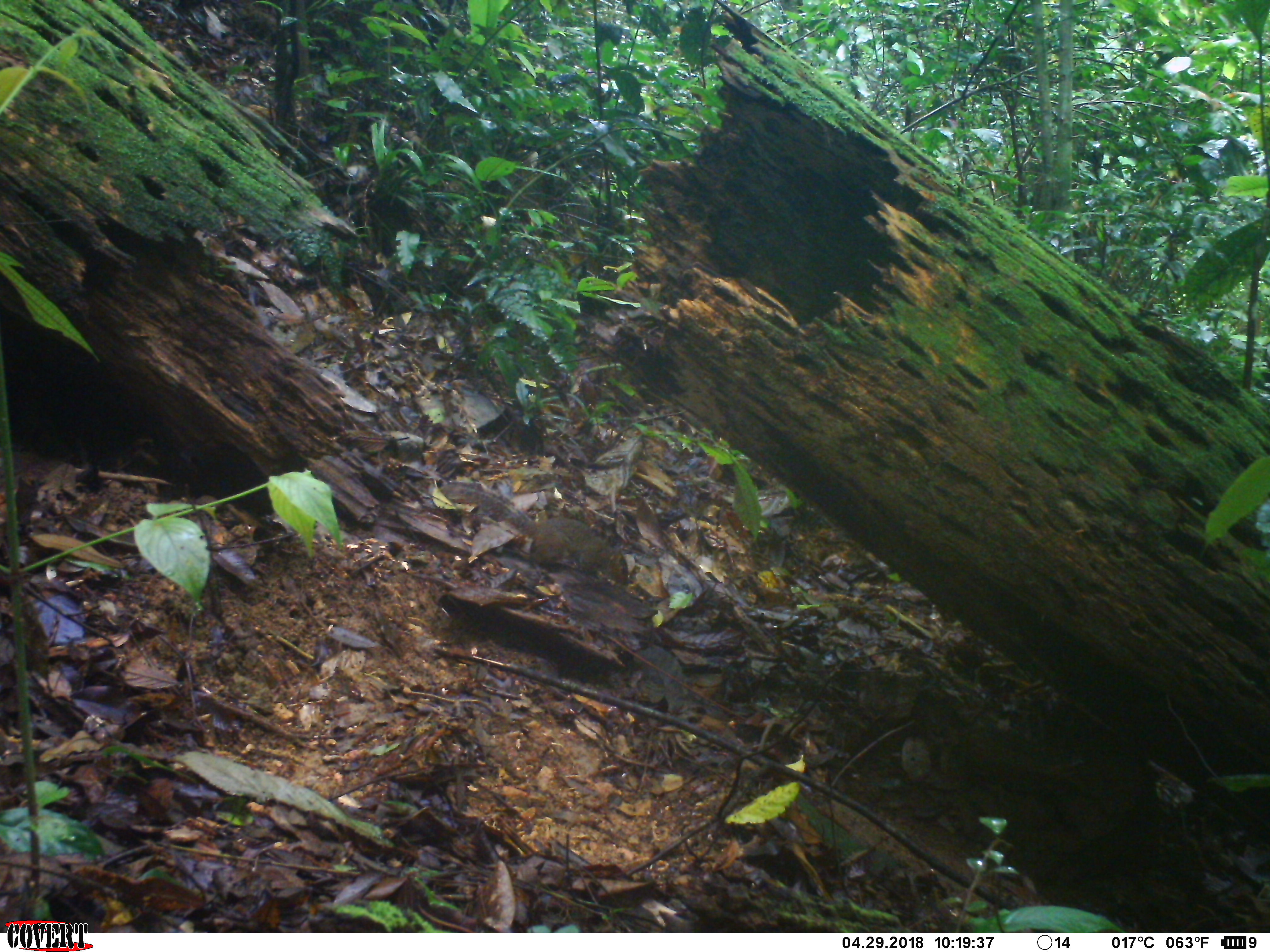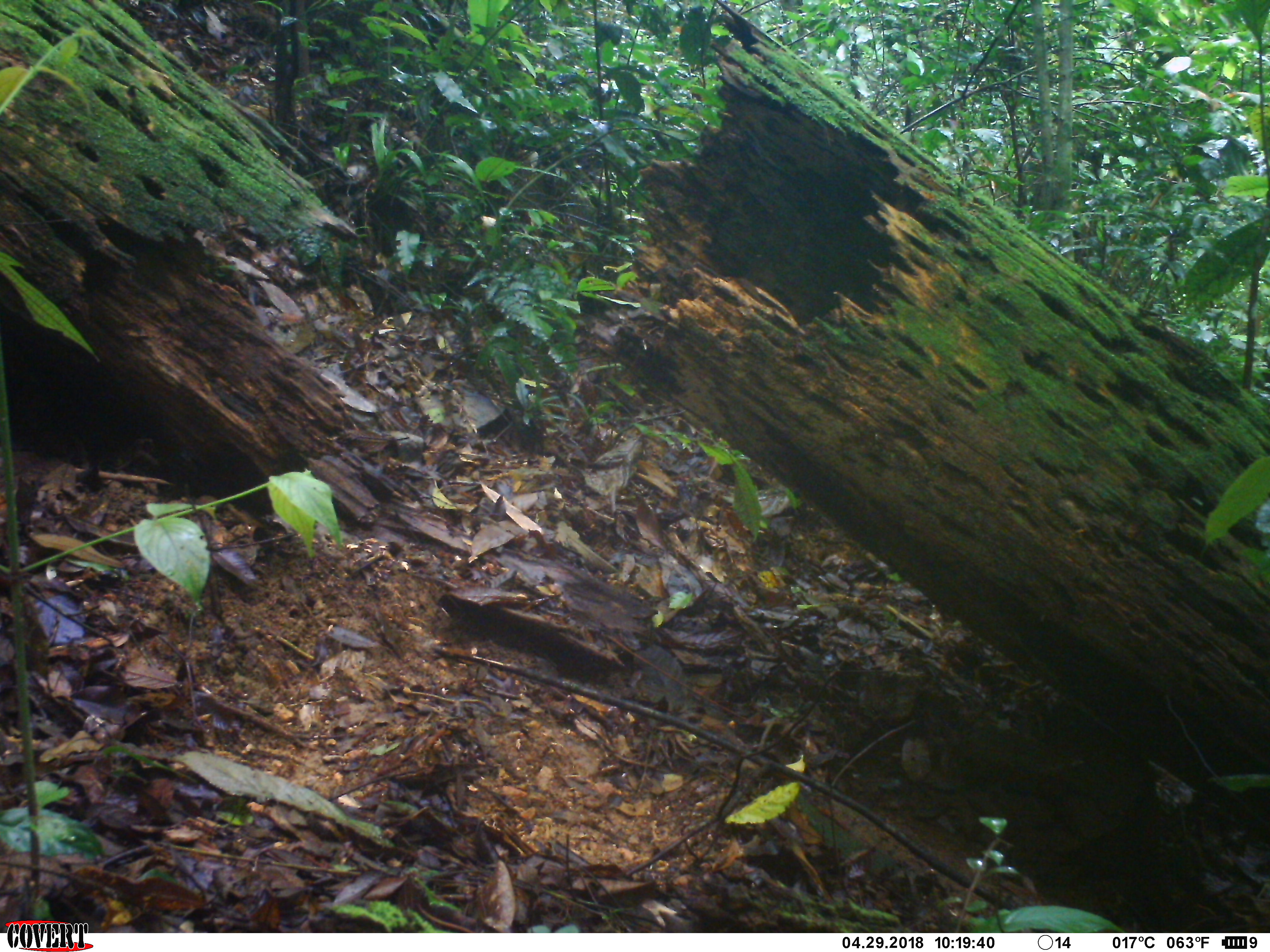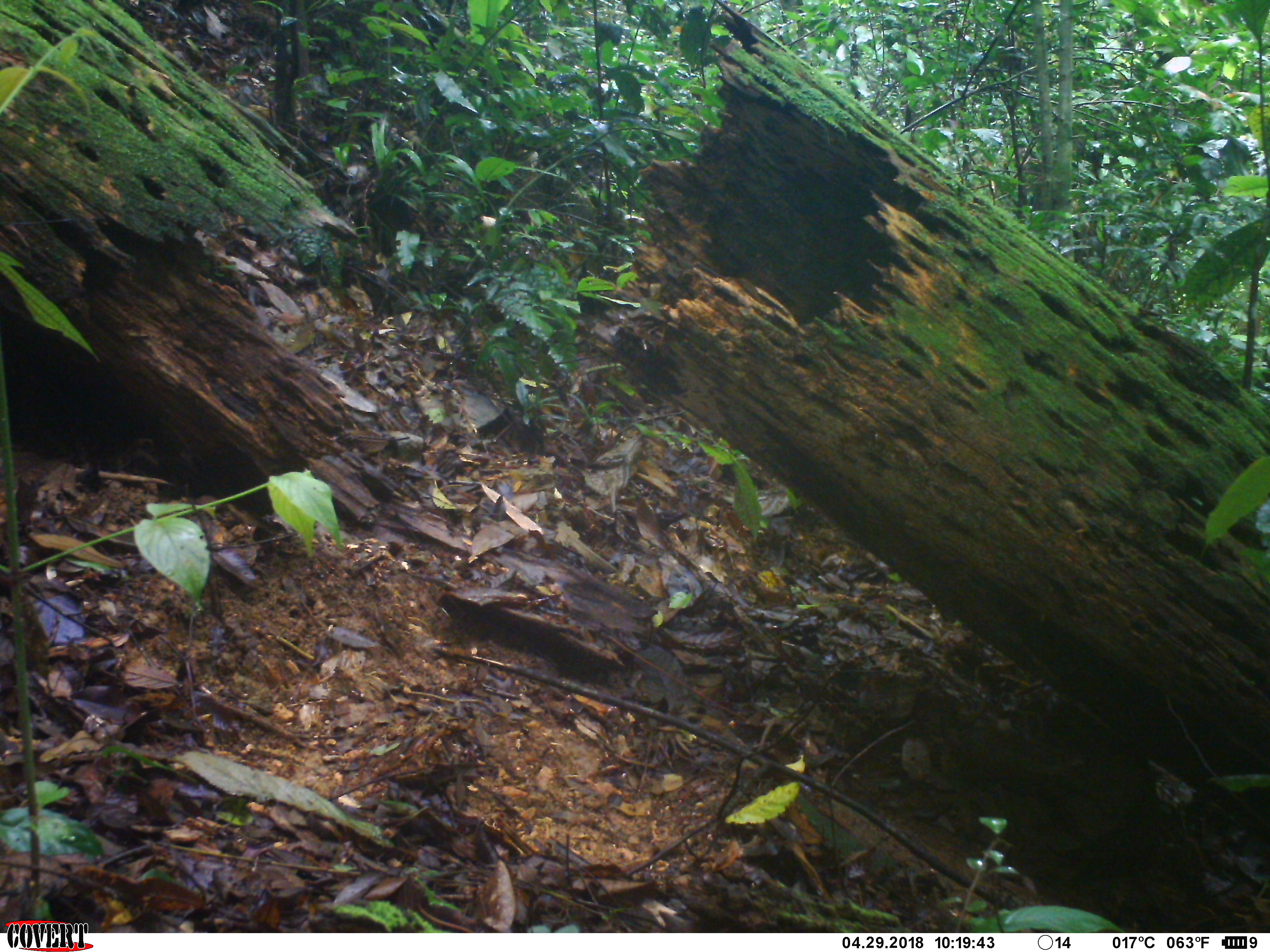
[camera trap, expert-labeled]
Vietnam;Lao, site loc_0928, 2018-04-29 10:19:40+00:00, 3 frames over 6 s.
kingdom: Animalia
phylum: Chordata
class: Mammalia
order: Rodentia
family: Sciuridae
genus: Dremomys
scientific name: Dremomys rufigenis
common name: red-cheeked squirrel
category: red cheeked squirrel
Red cheeked squirrel (red-cheeked squirrel) (Dremomys rufigenis). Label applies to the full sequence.